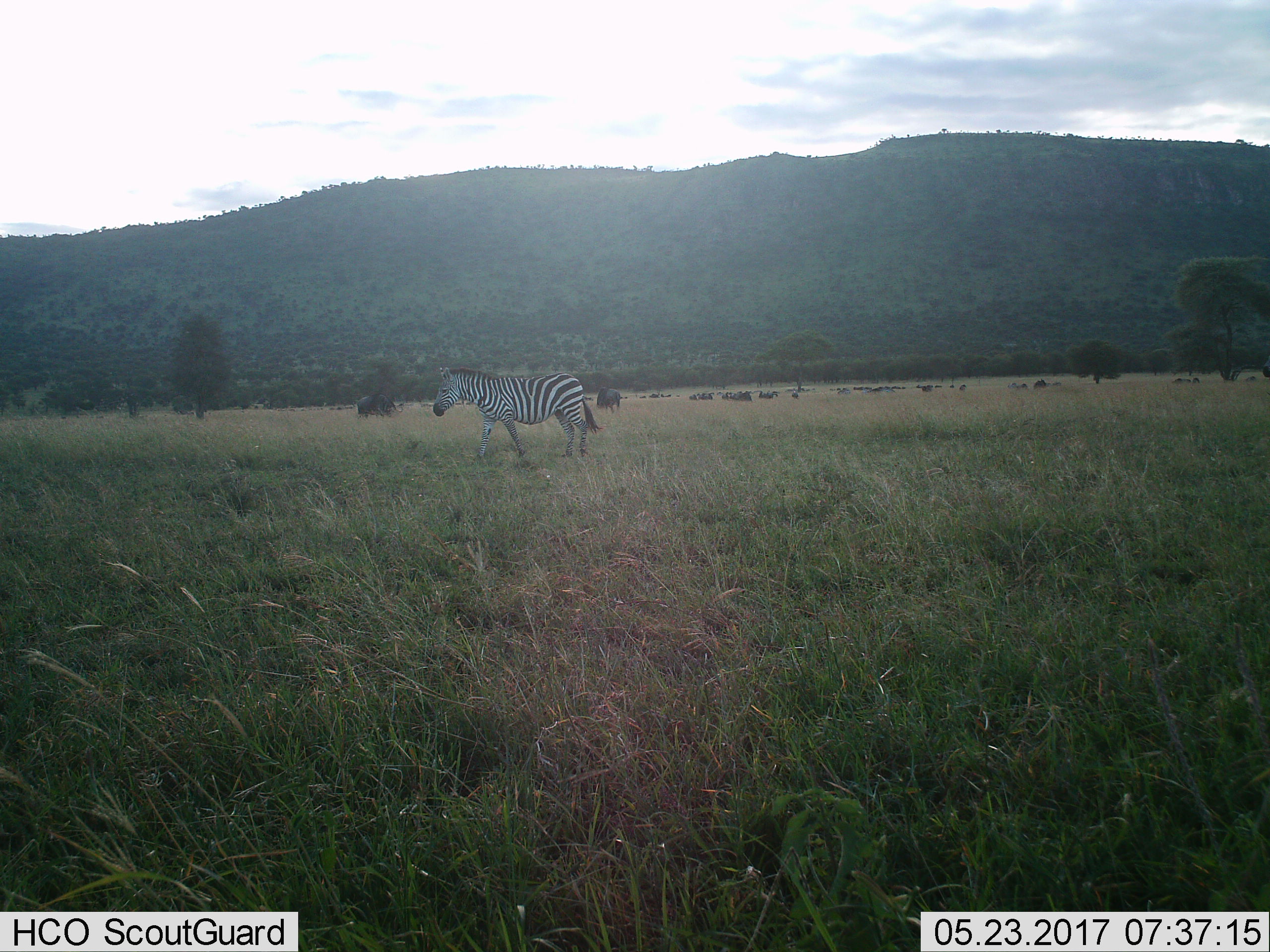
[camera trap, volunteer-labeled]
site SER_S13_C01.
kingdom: Animalia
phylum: Chordata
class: Mammalia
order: Artiodactyla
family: Bovidae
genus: Connochaetes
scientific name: Connochaetes taurinus taurinus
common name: blue wildebeest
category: wildebeestblue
Wildebeestblue (blue wildebeest) (Connochaetes taurinus taurinus), count 11-50. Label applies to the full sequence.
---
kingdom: Animalia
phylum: Chordata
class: Mammalia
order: Perissodactyla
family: Equidae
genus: Equus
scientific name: Equus quagga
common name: plains zebra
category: zebraplains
Zebraplains (plains zebra) (Equus quagga), count 1. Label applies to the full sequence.